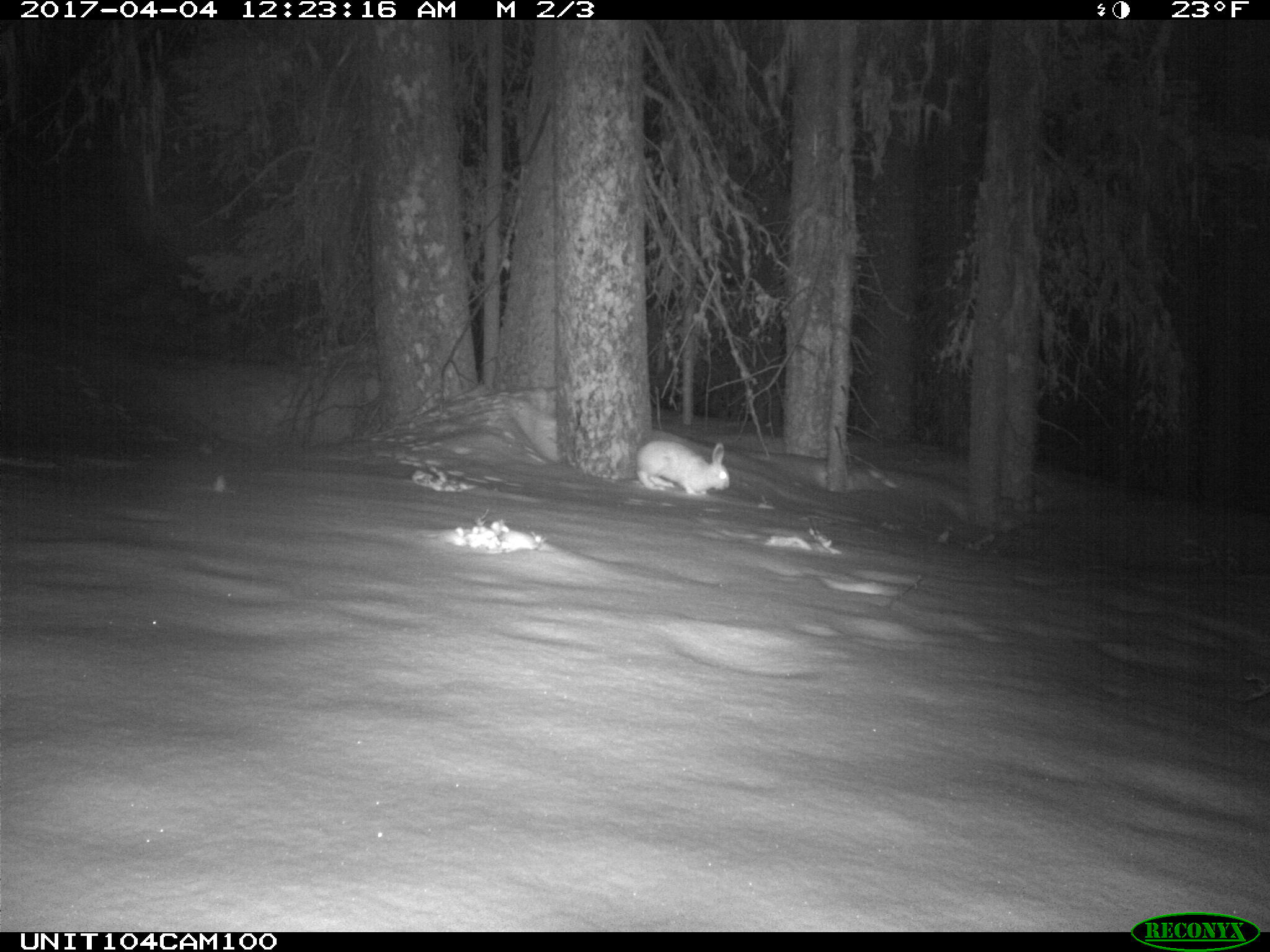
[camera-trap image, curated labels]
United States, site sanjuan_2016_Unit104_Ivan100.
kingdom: Animalia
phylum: Chordata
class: Mammalia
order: Lagomorpha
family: Leporidae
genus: Lepus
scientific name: Lepus americanus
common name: snowshoe hare